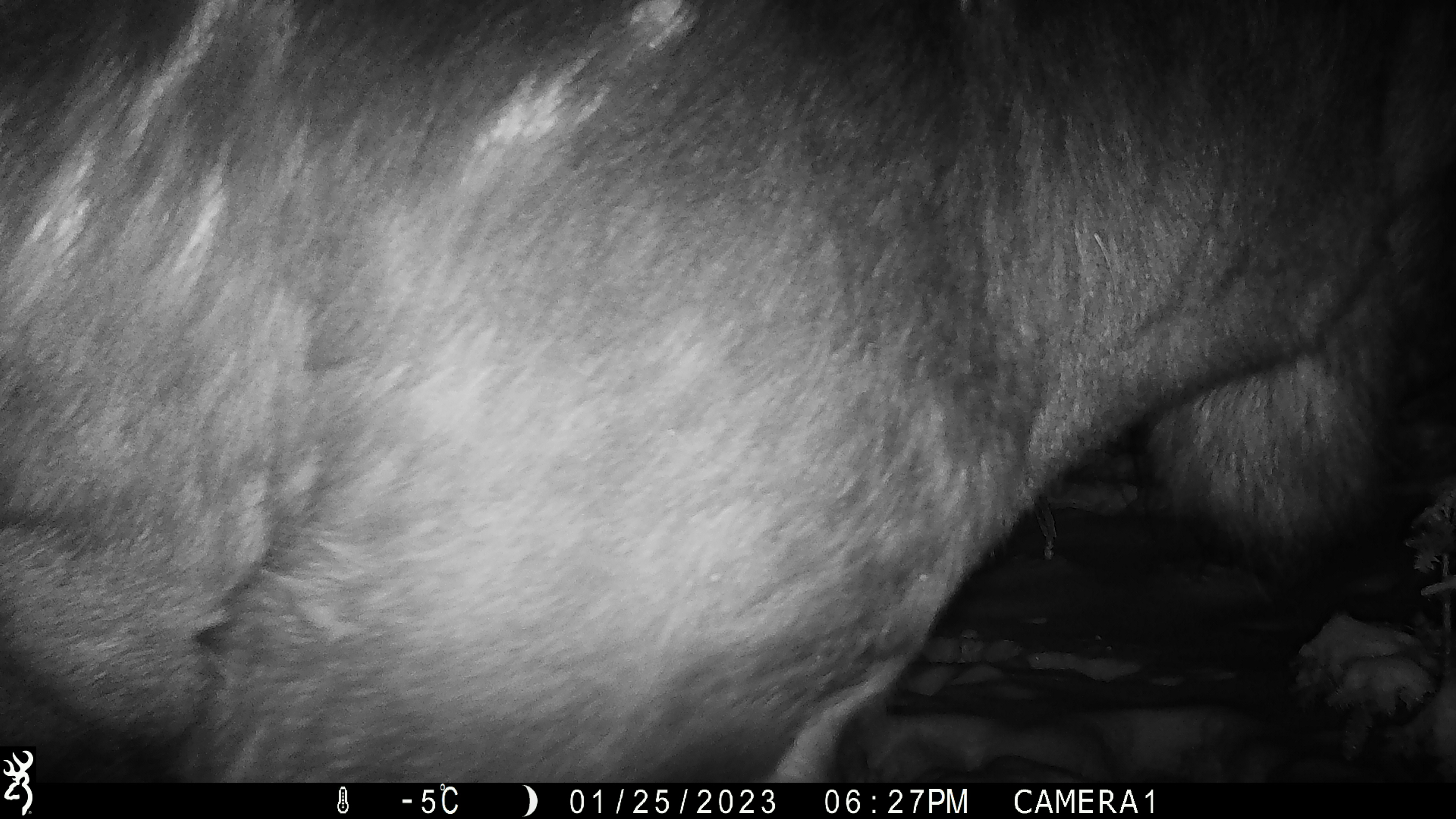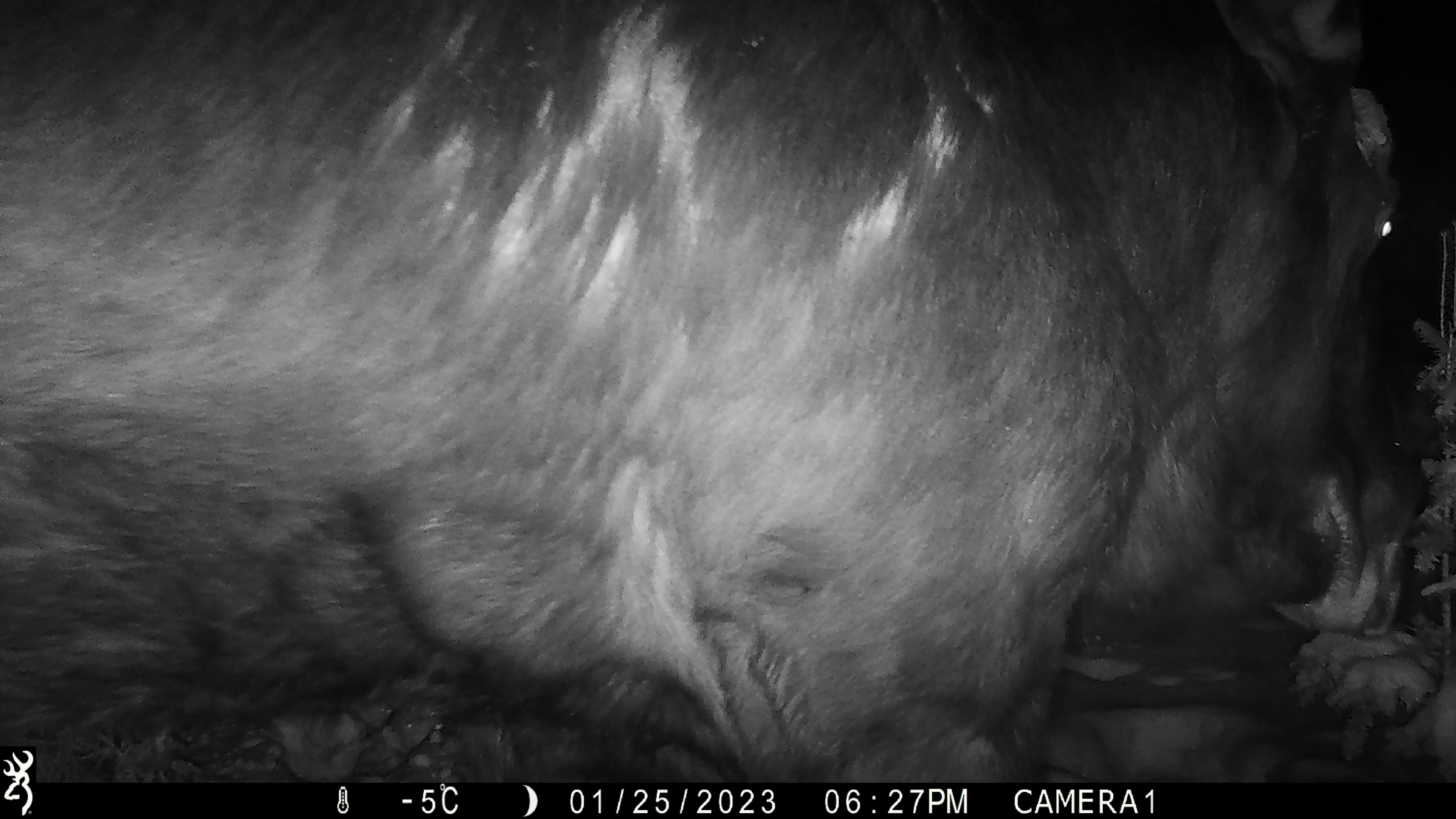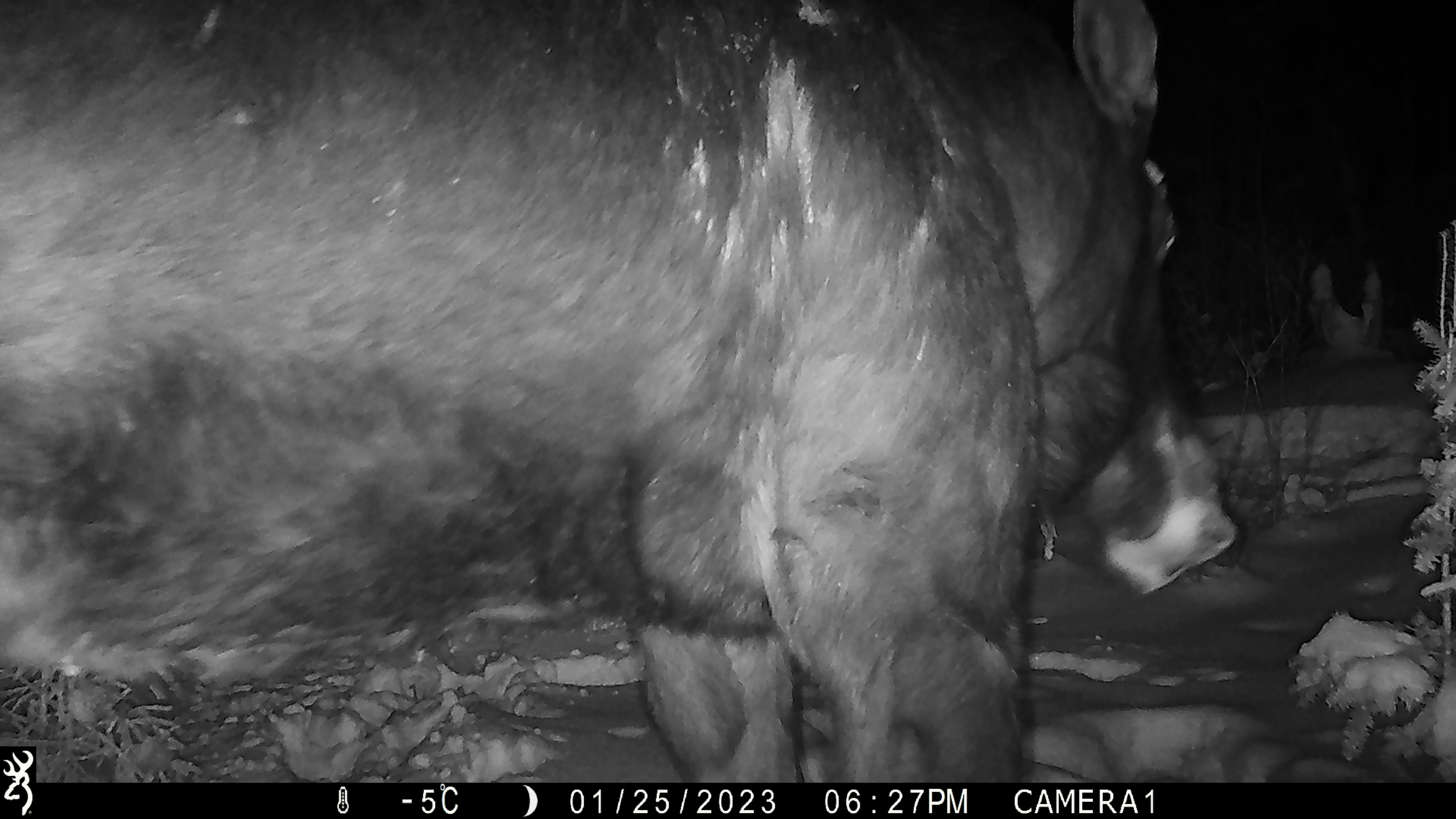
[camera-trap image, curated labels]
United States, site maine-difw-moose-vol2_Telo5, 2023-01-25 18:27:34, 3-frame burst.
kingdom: Animalia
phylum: Chordata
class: Mammalia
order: Artiodactyla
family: Cervidae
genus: Alces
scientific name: Alces alces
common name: moose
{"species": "moose (Alces alces)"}